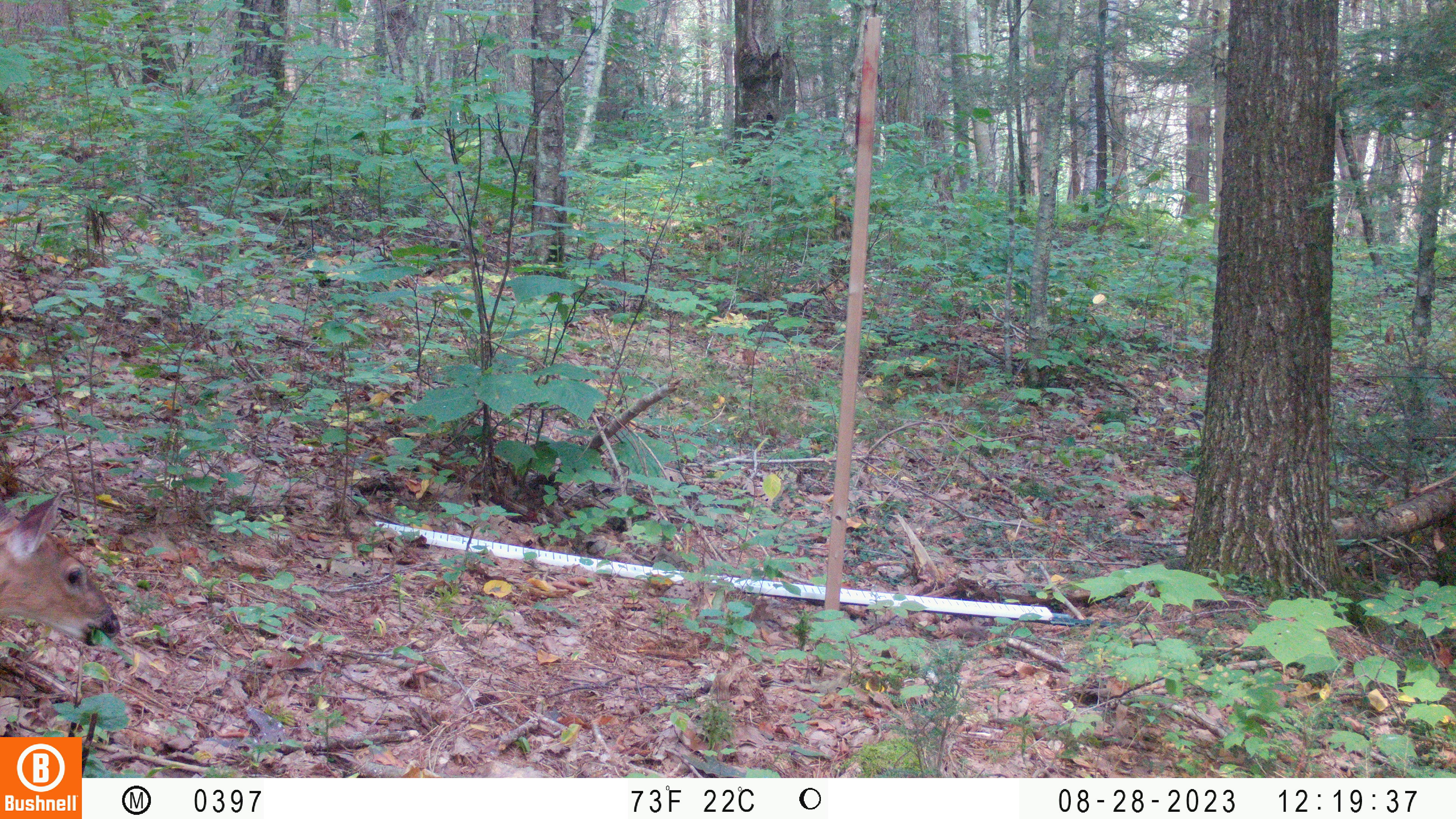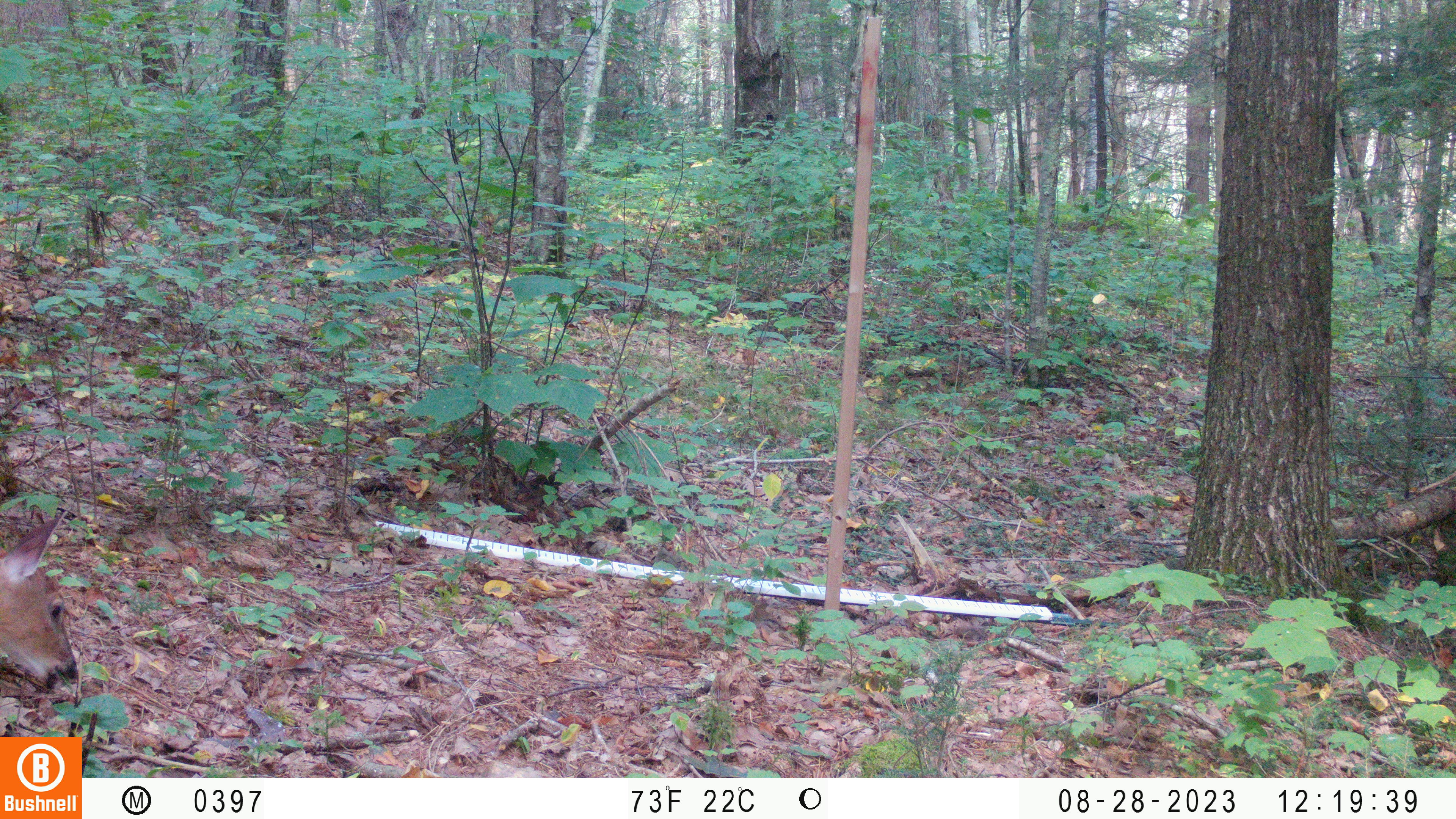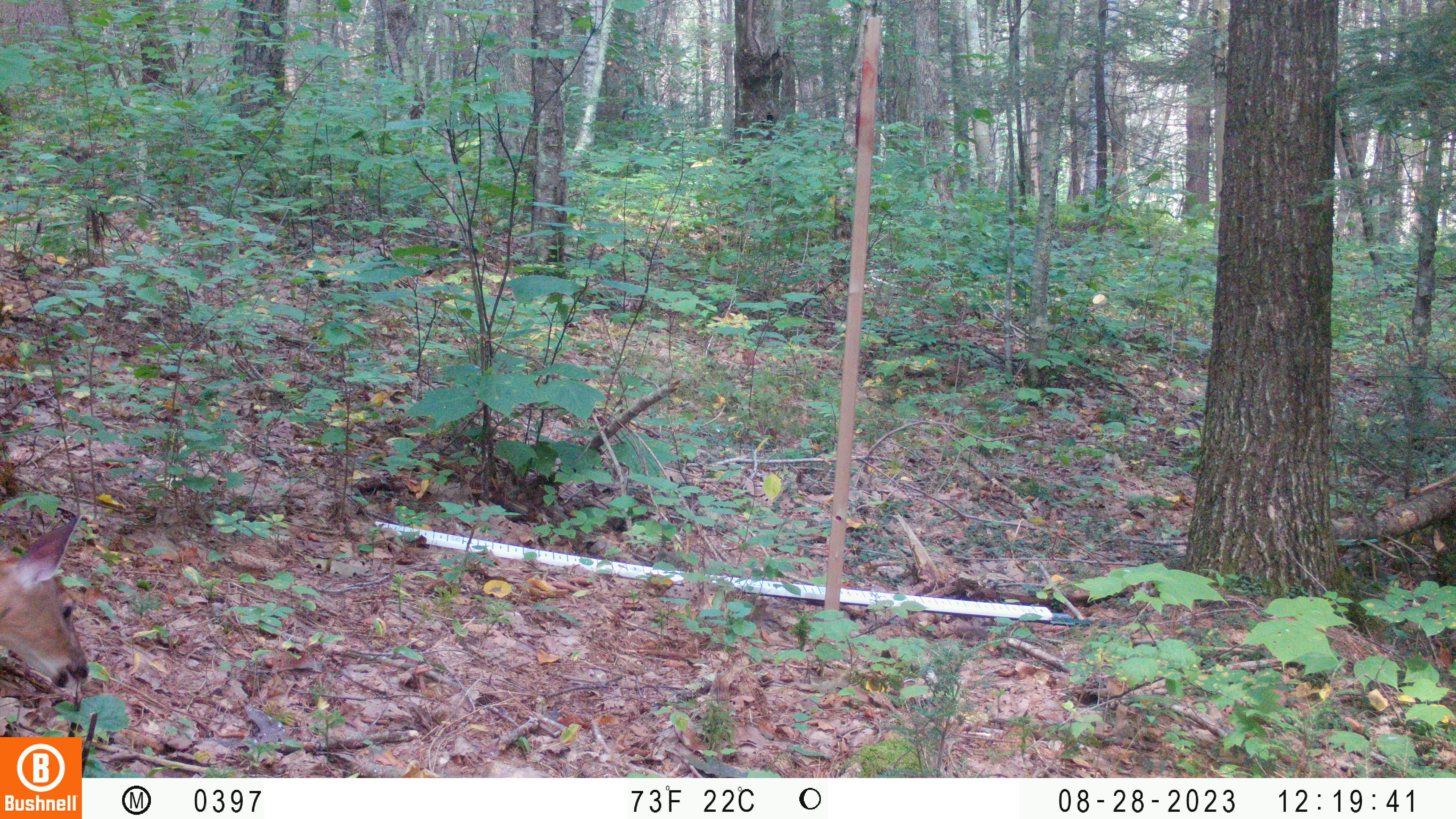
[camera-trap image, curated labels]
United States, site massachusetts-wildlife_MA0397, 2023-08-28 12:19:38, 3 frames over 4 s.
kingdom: Animalia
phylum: Chordata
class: Mammalia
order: Artiodactyla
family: Cervidae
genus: Odocoileus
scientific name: Odocoileus virginianus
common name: white-tailed deer